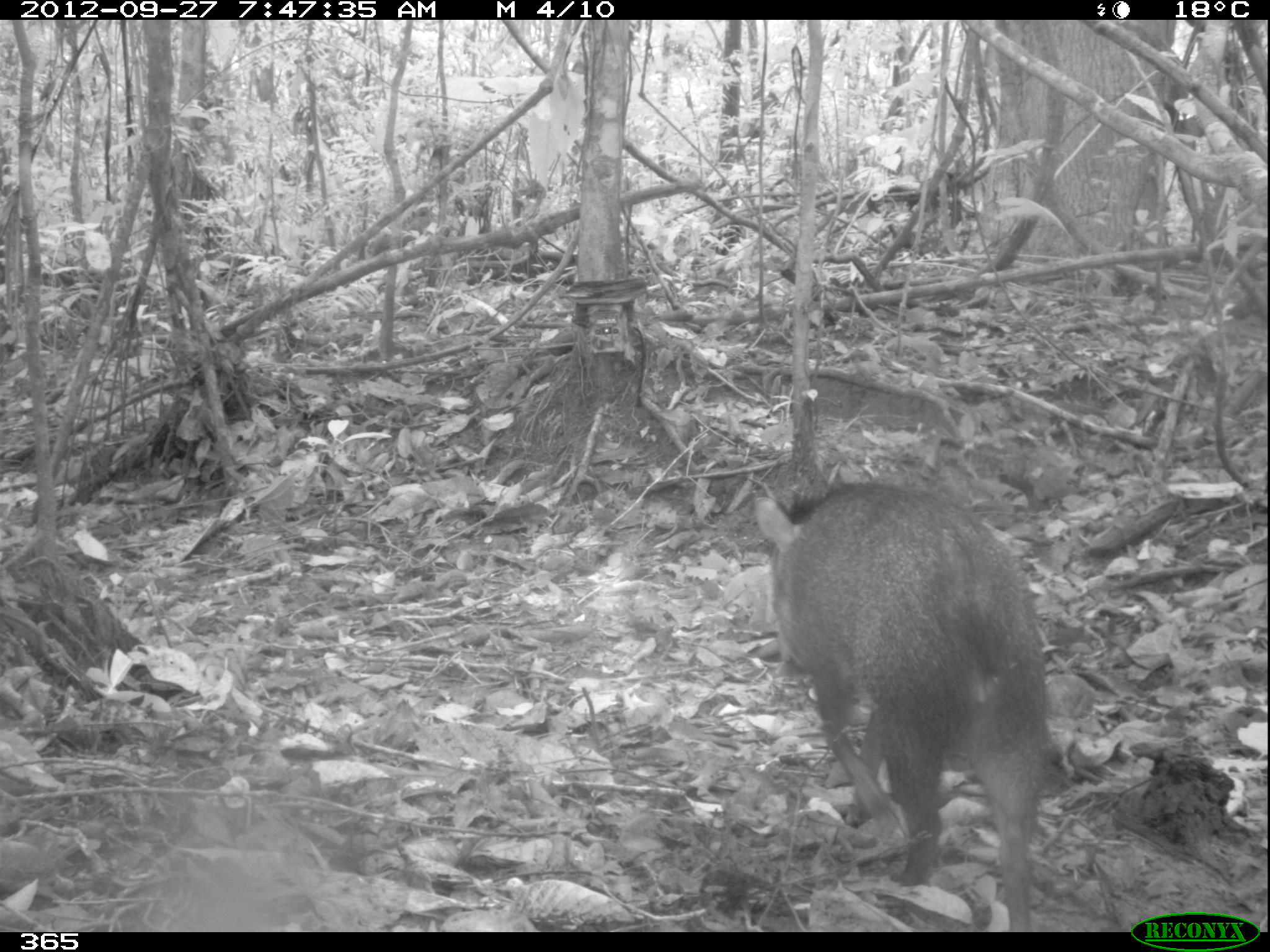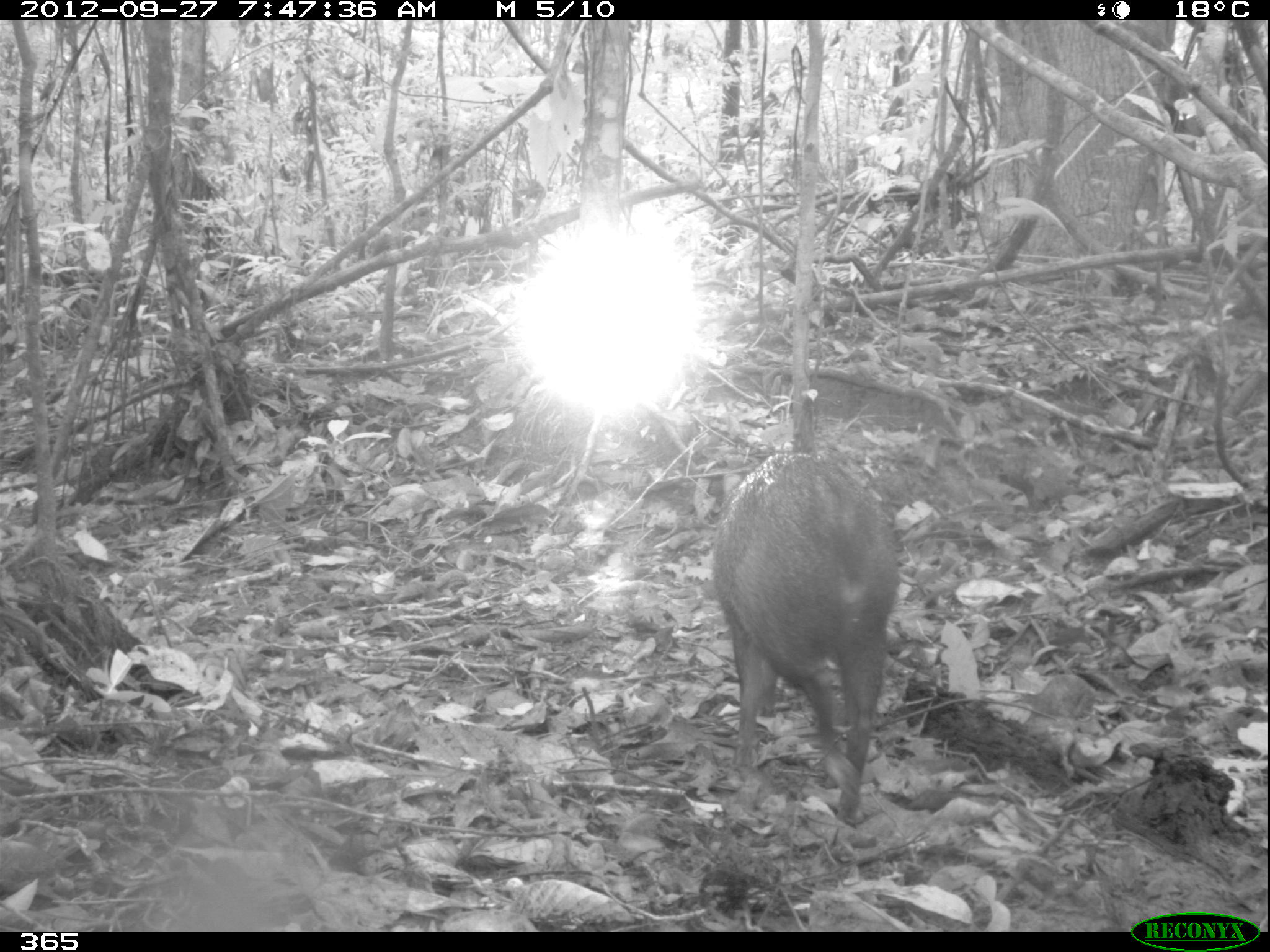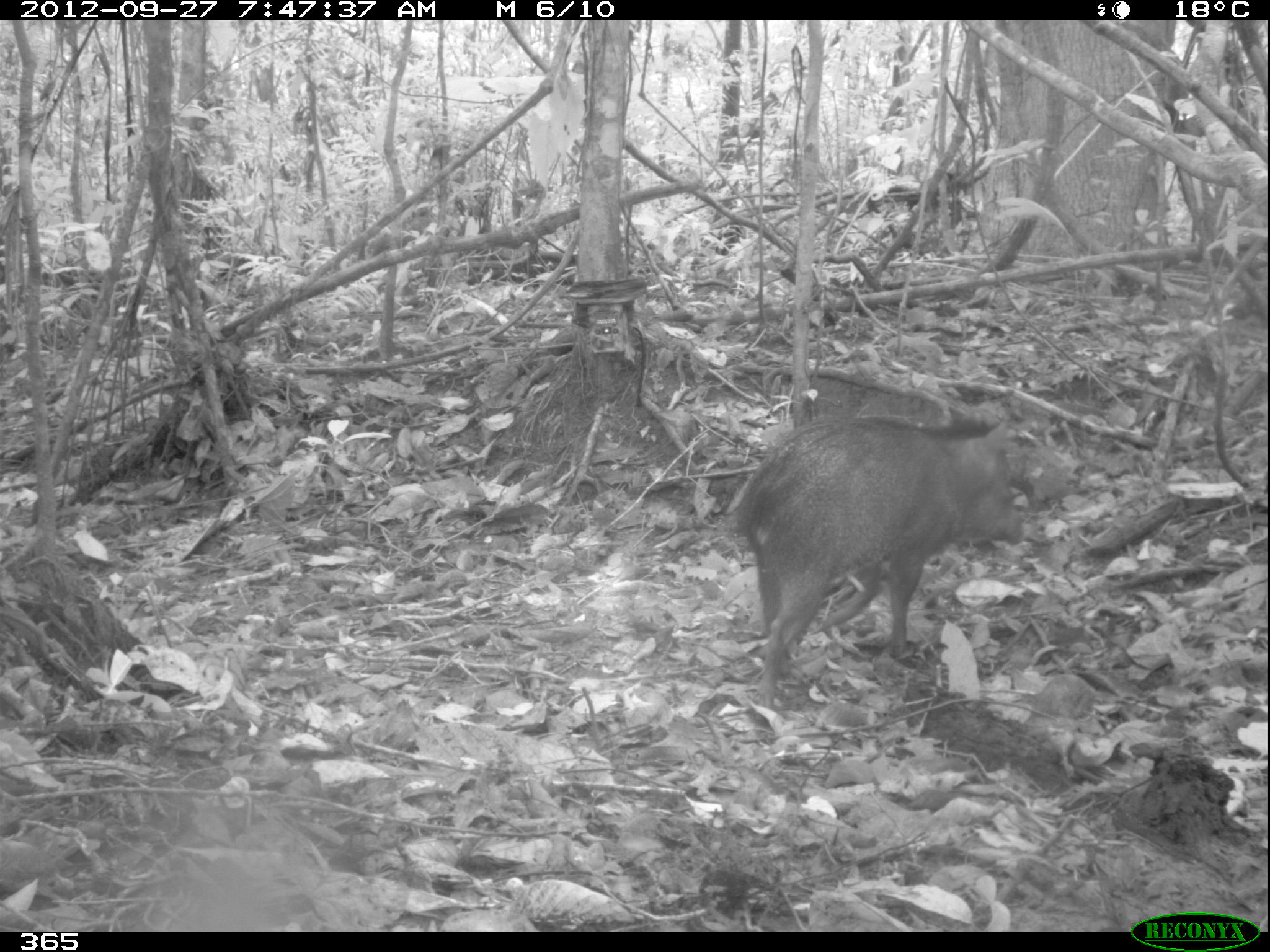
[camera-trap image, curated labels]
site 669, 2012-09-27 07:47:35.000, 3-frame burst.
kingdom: Animalia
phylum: Chordata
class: Mammalia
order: Artiodactyla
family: Tayassuidae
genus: Pecari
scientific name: Pecari tajacu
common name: collared peccary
Pecari tajacu (collared peccary).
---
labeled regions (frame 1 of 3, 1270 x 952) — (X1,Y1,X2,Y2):
pecari tajacu: (751,483,1055,932)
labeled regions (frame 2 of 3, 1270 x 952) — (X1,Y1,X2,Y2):
pecari tajacu: (711,449,901,828)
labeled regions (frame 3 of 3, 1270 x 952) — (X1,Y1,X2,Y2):
pecari tajacu: (730,407,1023,708)